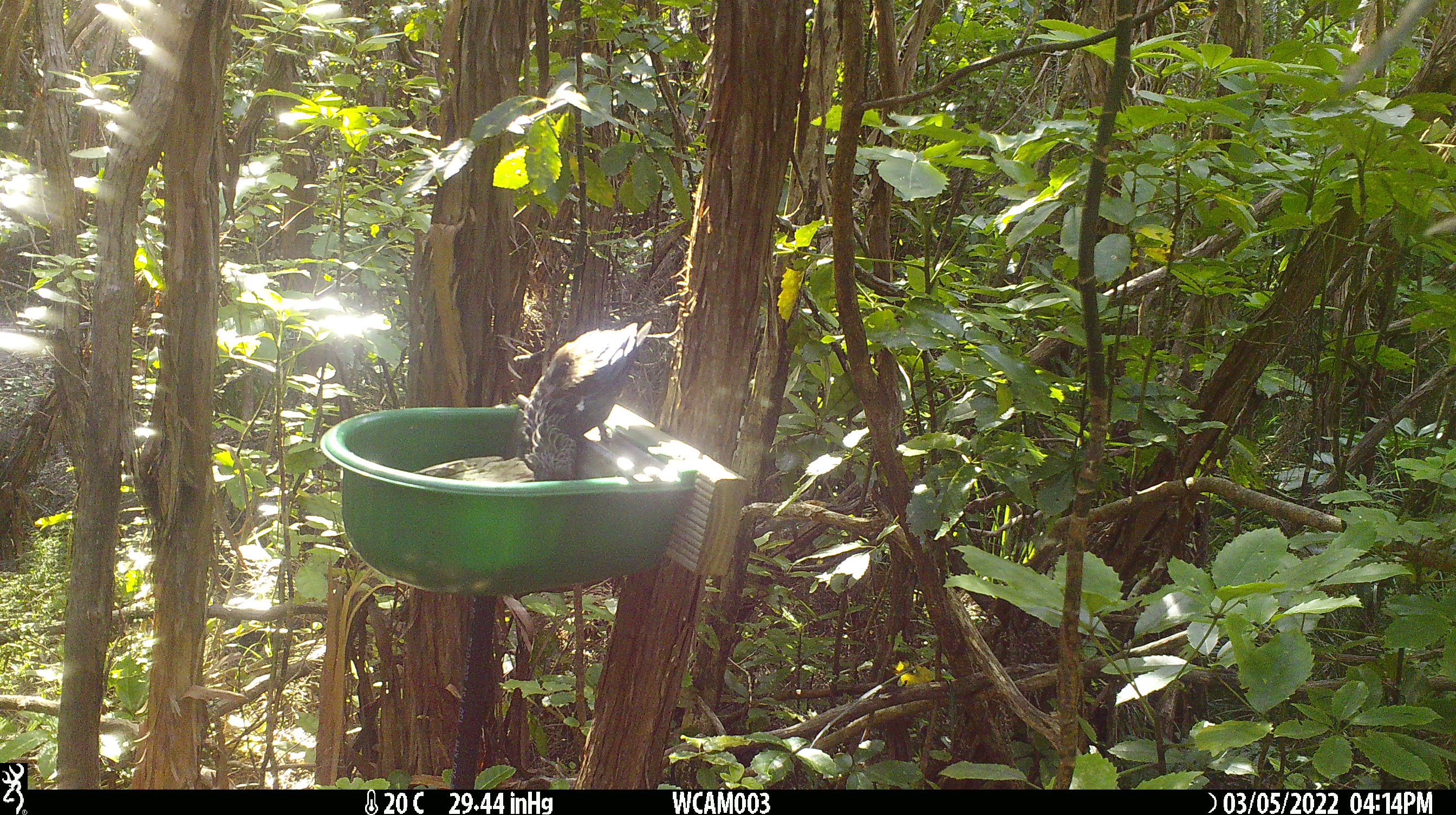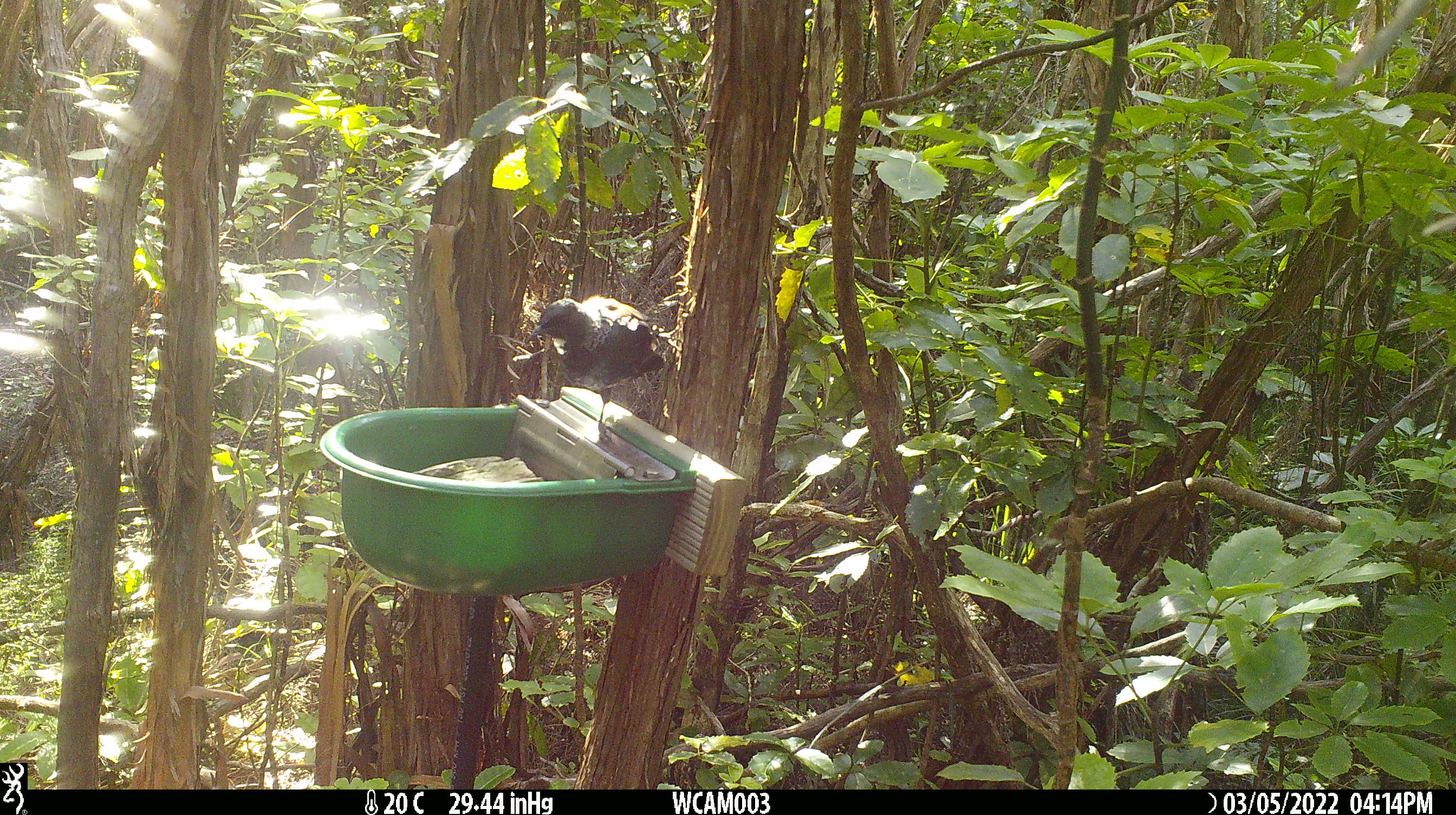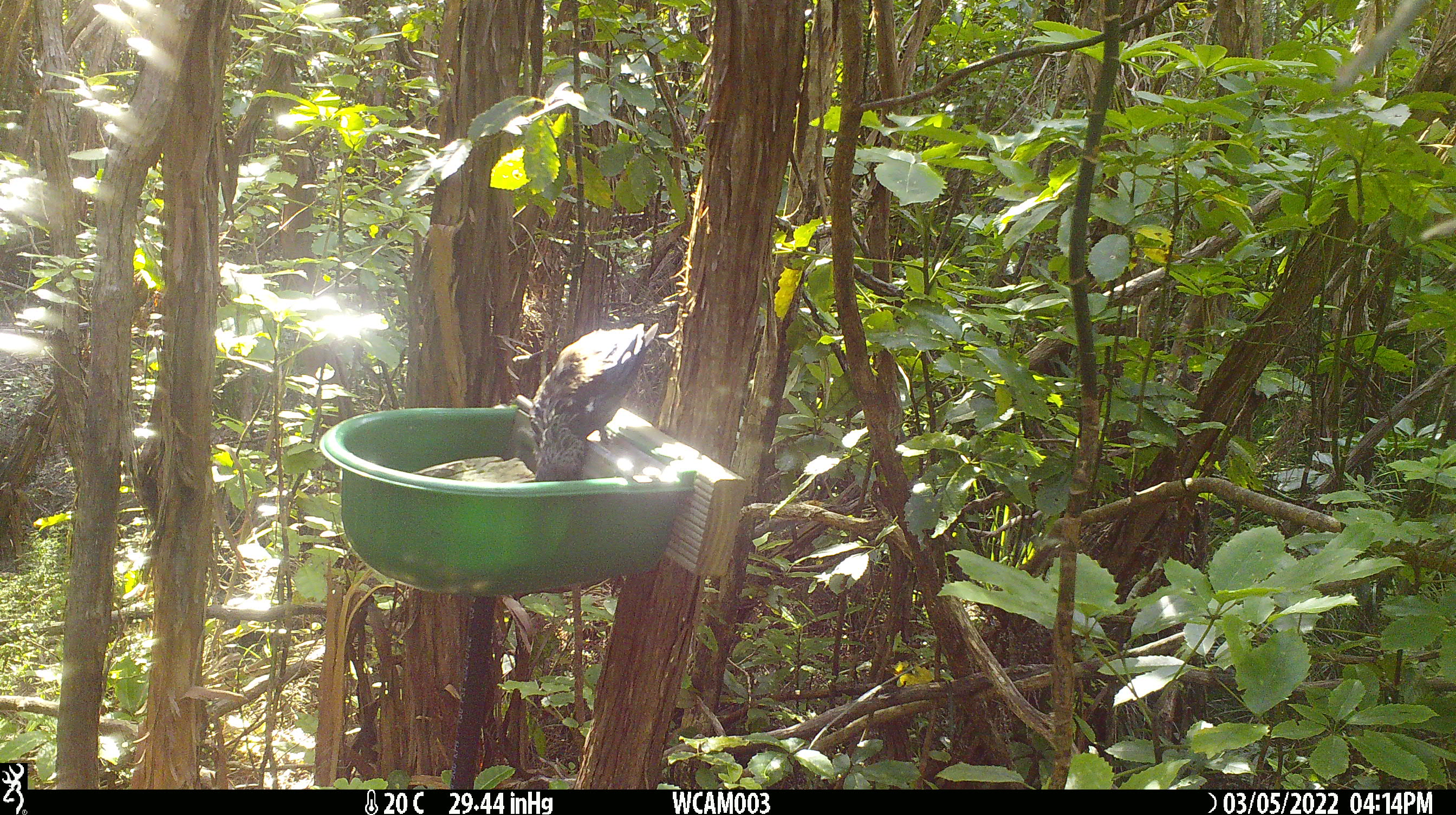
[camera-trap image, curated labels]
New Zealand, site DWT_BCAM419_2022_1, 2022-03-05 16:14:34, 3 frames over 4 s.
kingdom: Animalia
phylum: Chordata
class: Aves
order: Passeriformes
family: Meliphagidae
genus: Prosthemadera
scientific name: Prosthemadera novaeseelandiae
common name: tui